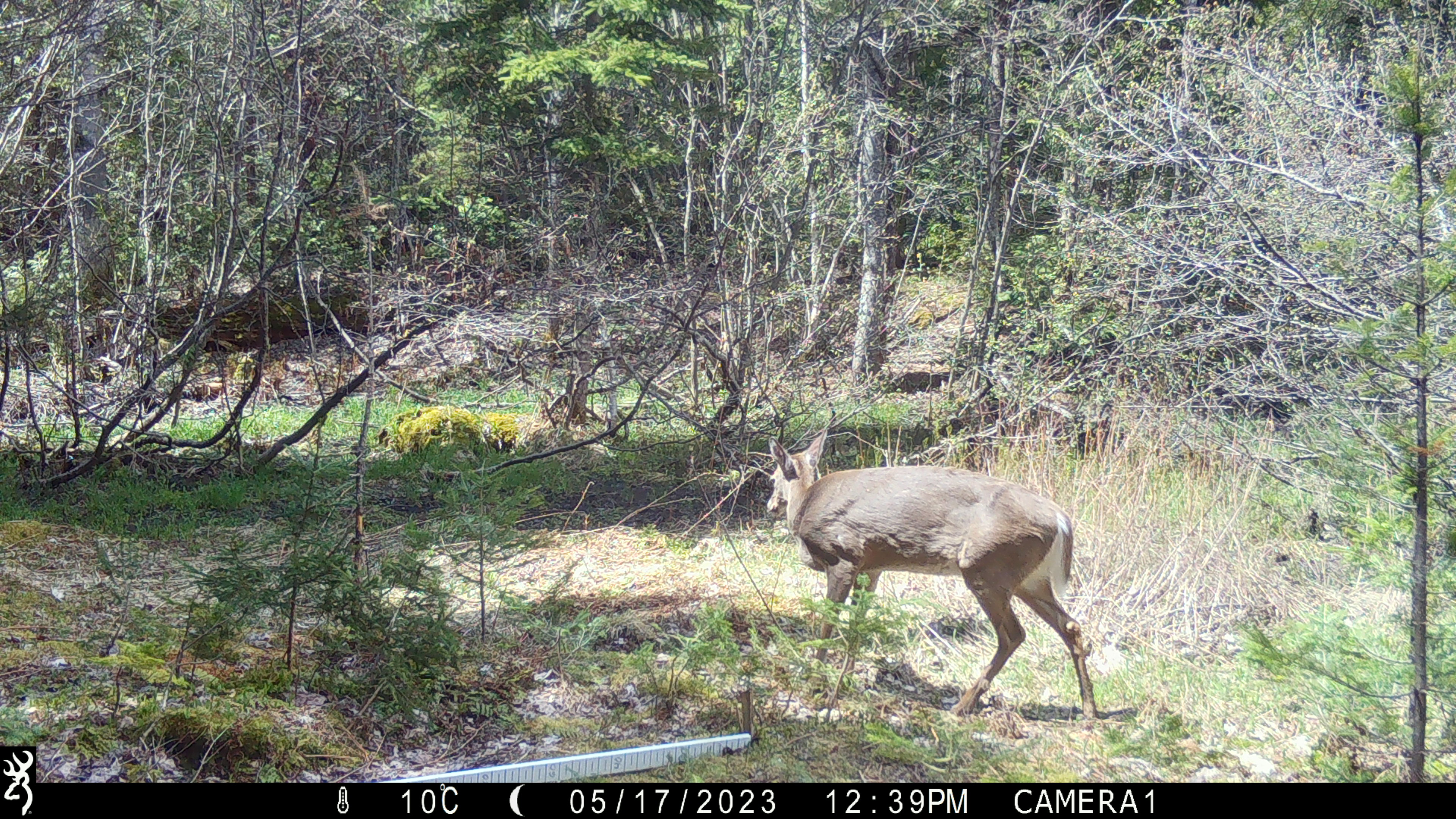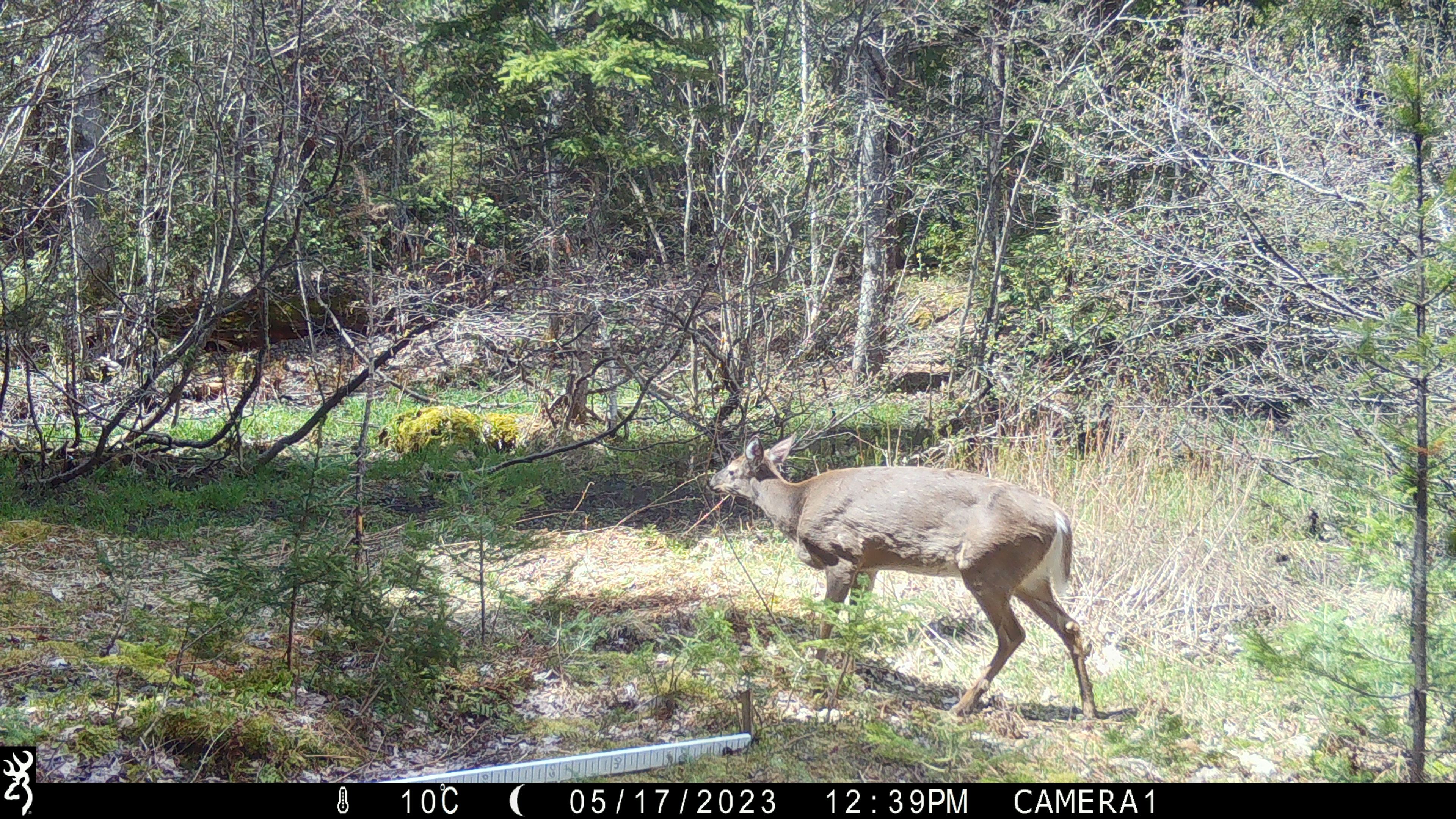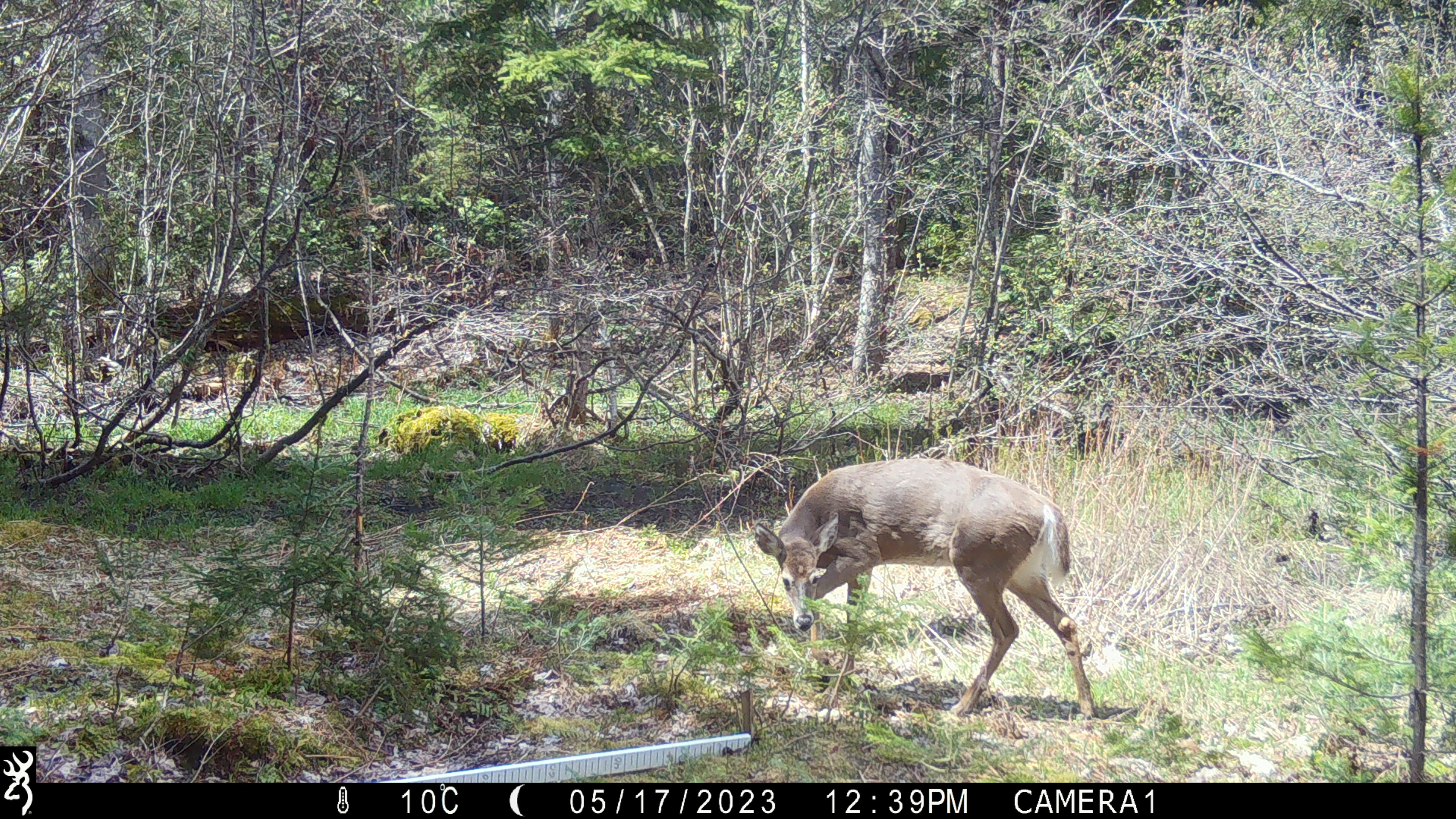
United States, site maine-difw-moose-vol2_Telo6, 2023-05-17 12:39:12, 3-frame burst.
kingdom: Animalia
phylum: Chordata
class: Mammalia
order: Artiodactyla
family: Cervidae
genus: Odocoileus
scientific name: Odocoileus virginianus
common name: white-tailed deer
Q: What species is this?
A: White-tailed deer (Odocoileus virginianus).